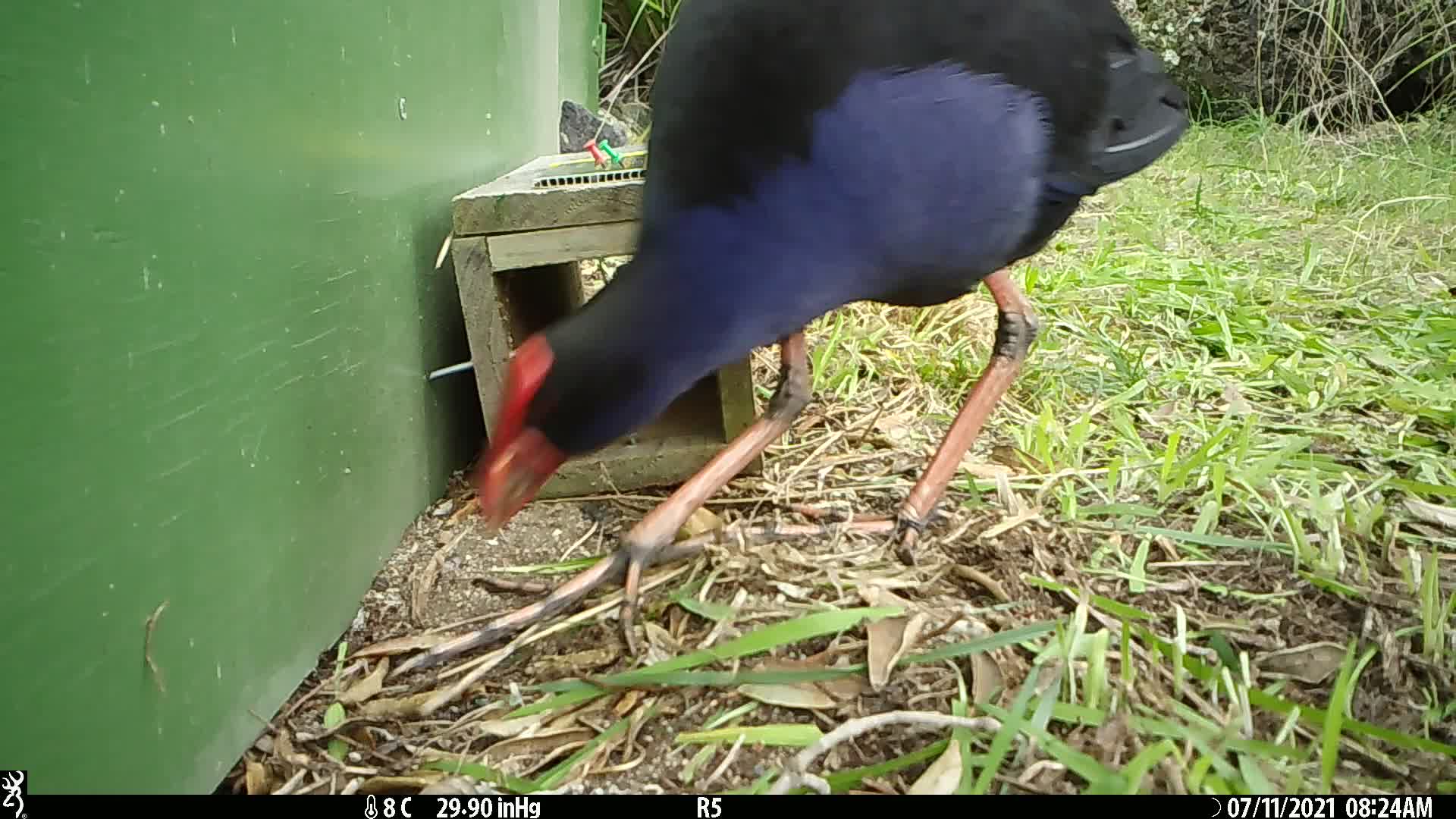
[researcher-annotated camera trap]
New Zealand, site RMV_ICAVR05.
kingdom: Animalia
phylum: Chordata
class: Aves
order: Gruiformes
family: Rallidae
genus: Porphyrio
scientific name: Porphyrio melanotus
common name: australasian swamphen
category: pukeko